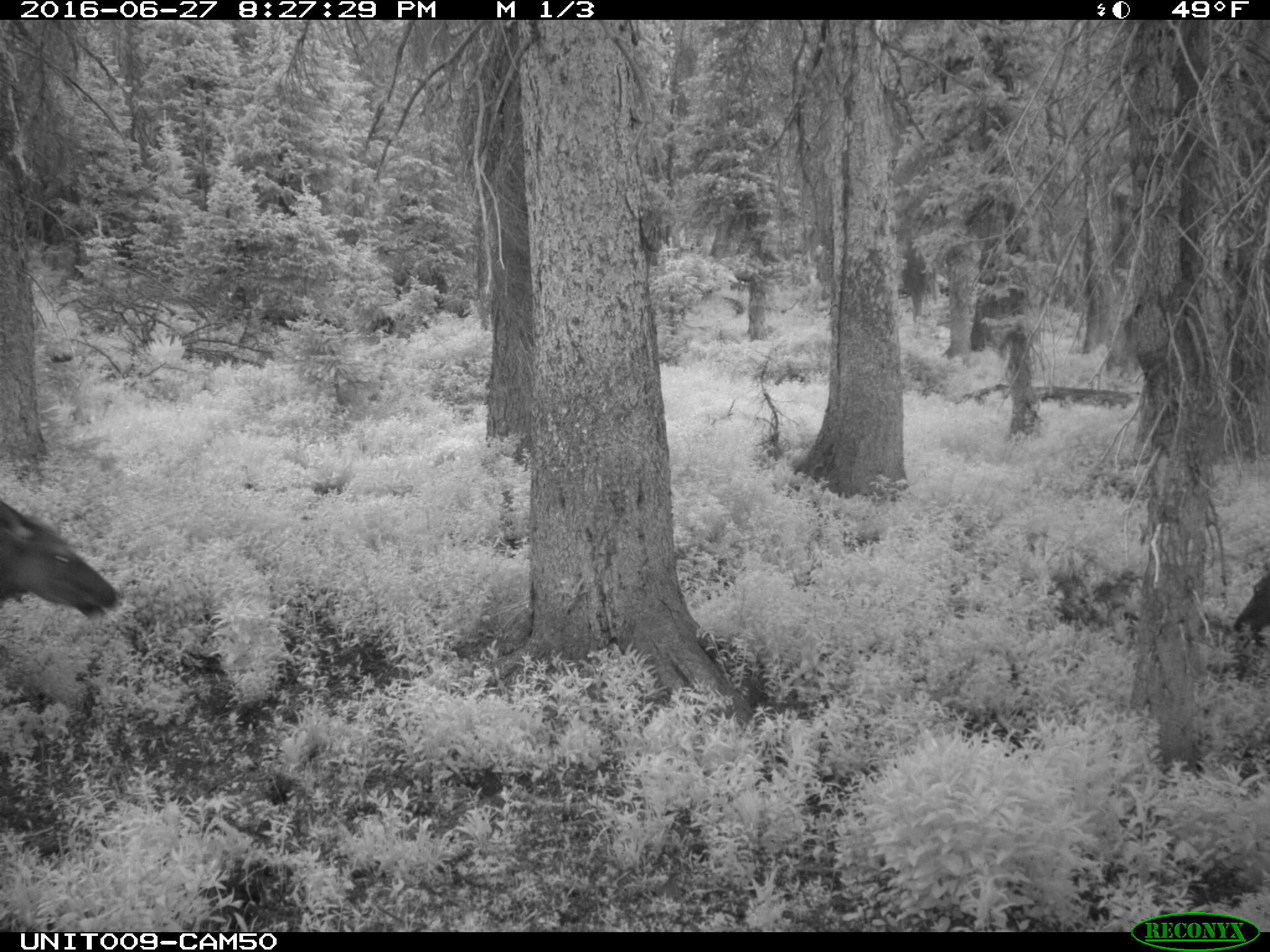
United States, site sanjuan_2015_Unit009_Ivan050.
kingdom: Animalia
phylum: Chordata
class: Mammalia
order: Artiodactyla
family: Cervidae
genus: Cervus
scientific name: Cervus elaphus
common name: red deer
Cervus elaphus (red deer).